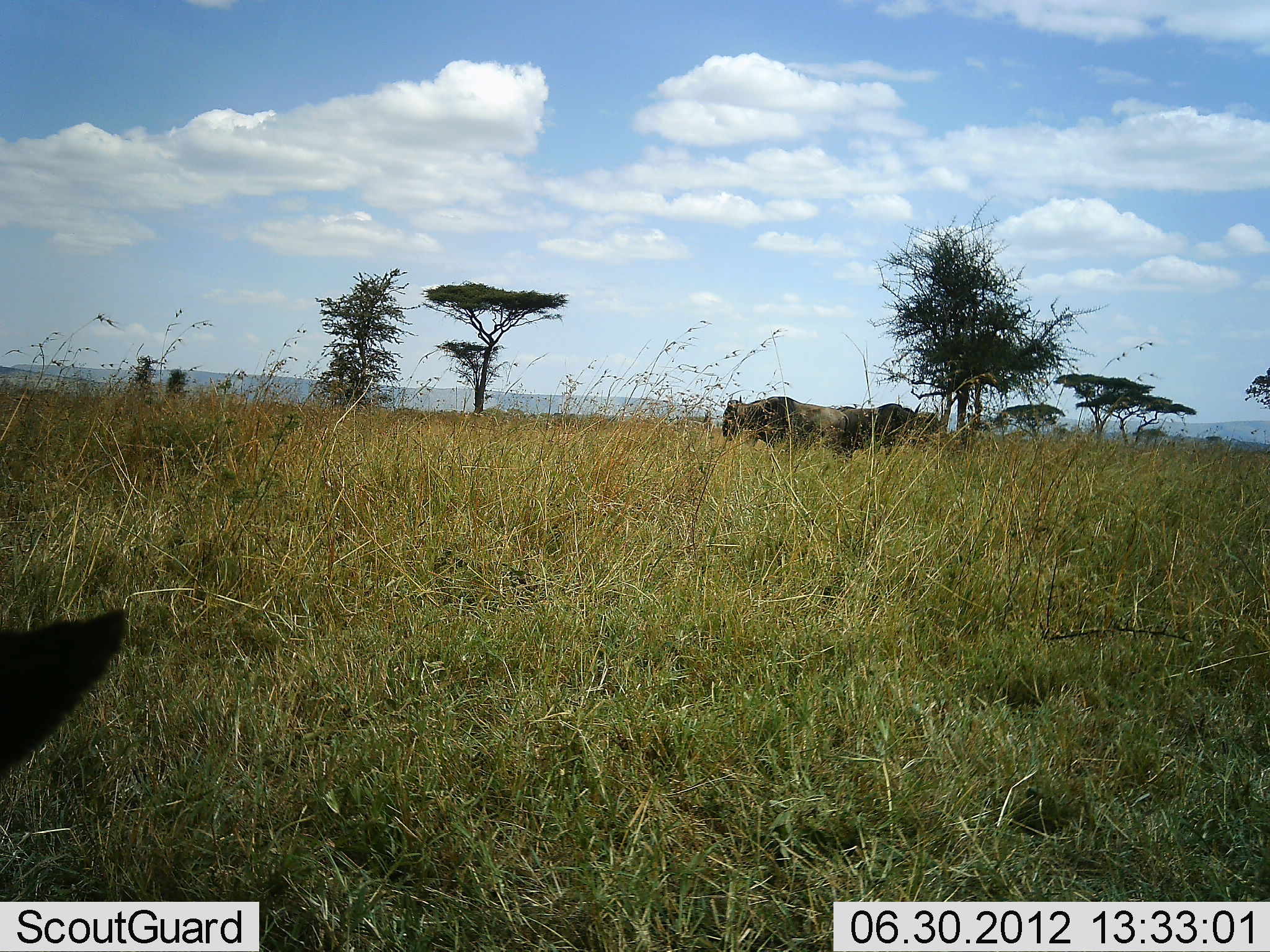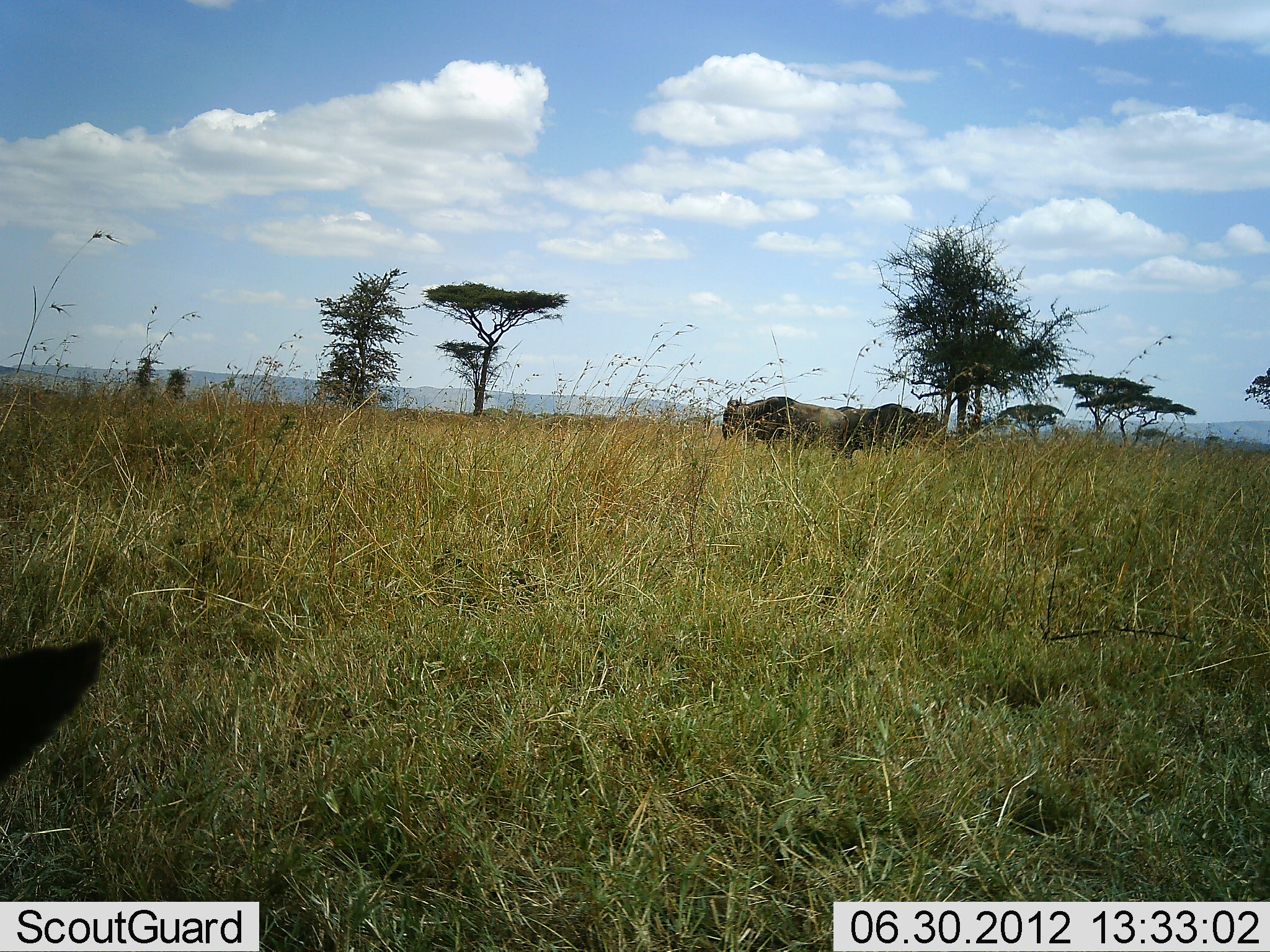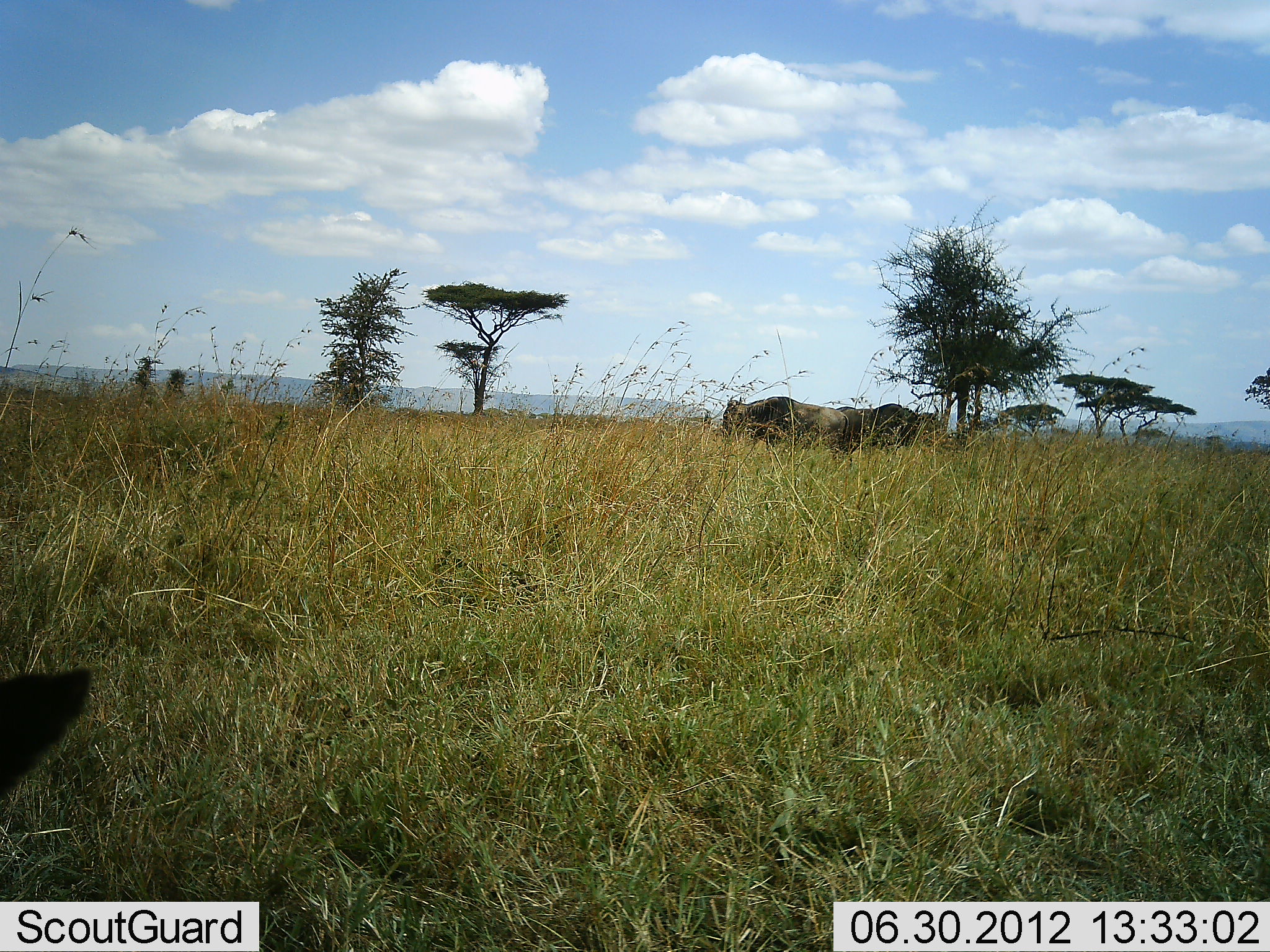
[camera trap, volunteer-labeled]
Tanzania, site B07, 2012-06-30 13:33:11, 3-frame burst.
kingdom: Animalia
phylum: Chordata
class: Mammalia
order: Artiodactyla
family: Bovidae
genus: Connochaetes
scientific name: Connochaetes taurinus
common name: blue wildebeest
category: wildebeest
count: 3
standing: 100%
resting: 30%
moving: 0%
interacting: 0%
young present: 0%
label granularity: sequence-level